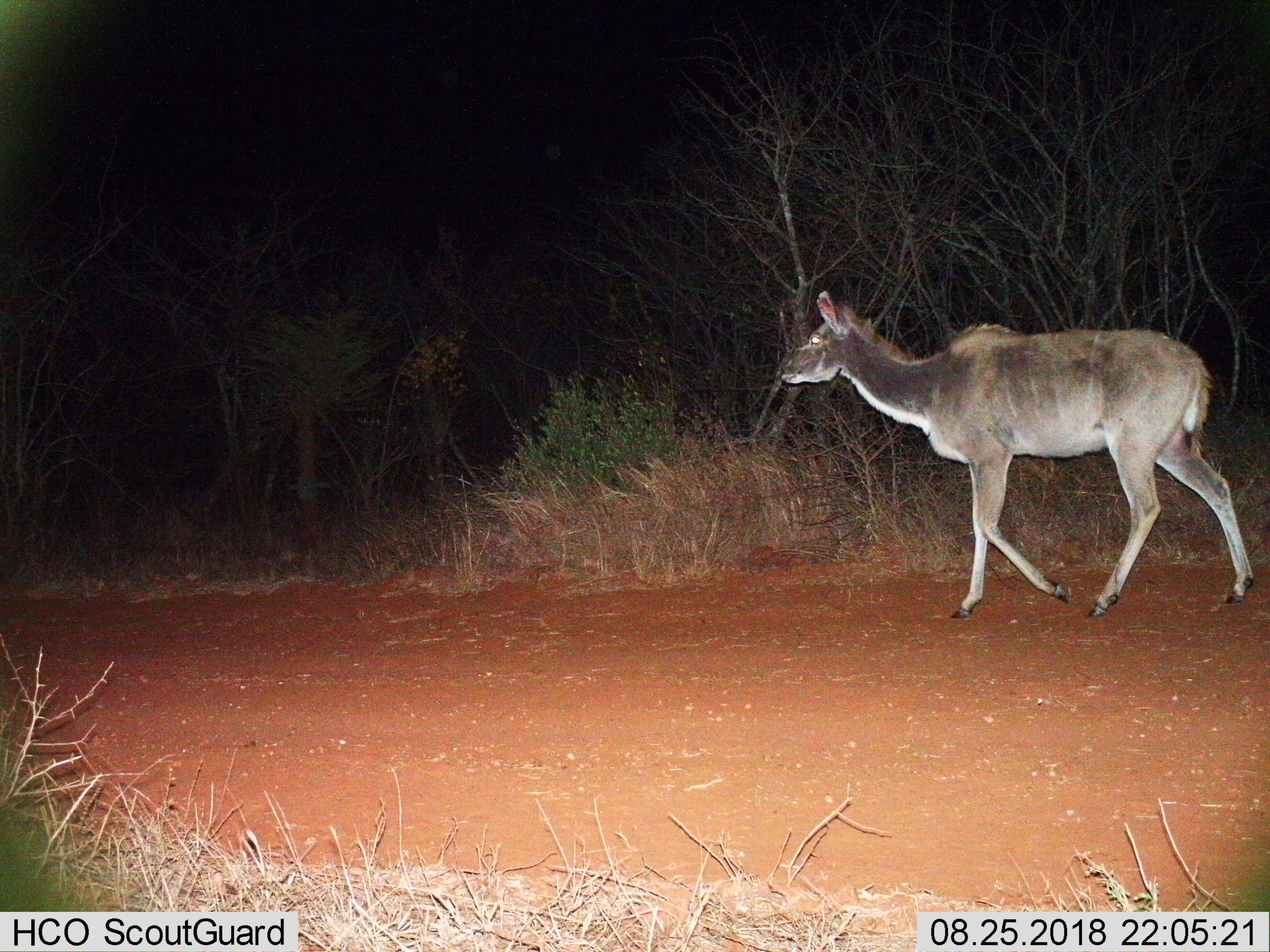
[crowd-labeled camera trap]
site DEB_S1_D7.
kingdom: Animalia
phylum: Chordata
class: Mammalia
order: Artiodactyla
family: Bovidae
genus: Tragelaphus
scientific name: Tragelaphus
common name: kudu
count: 1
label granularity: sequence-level